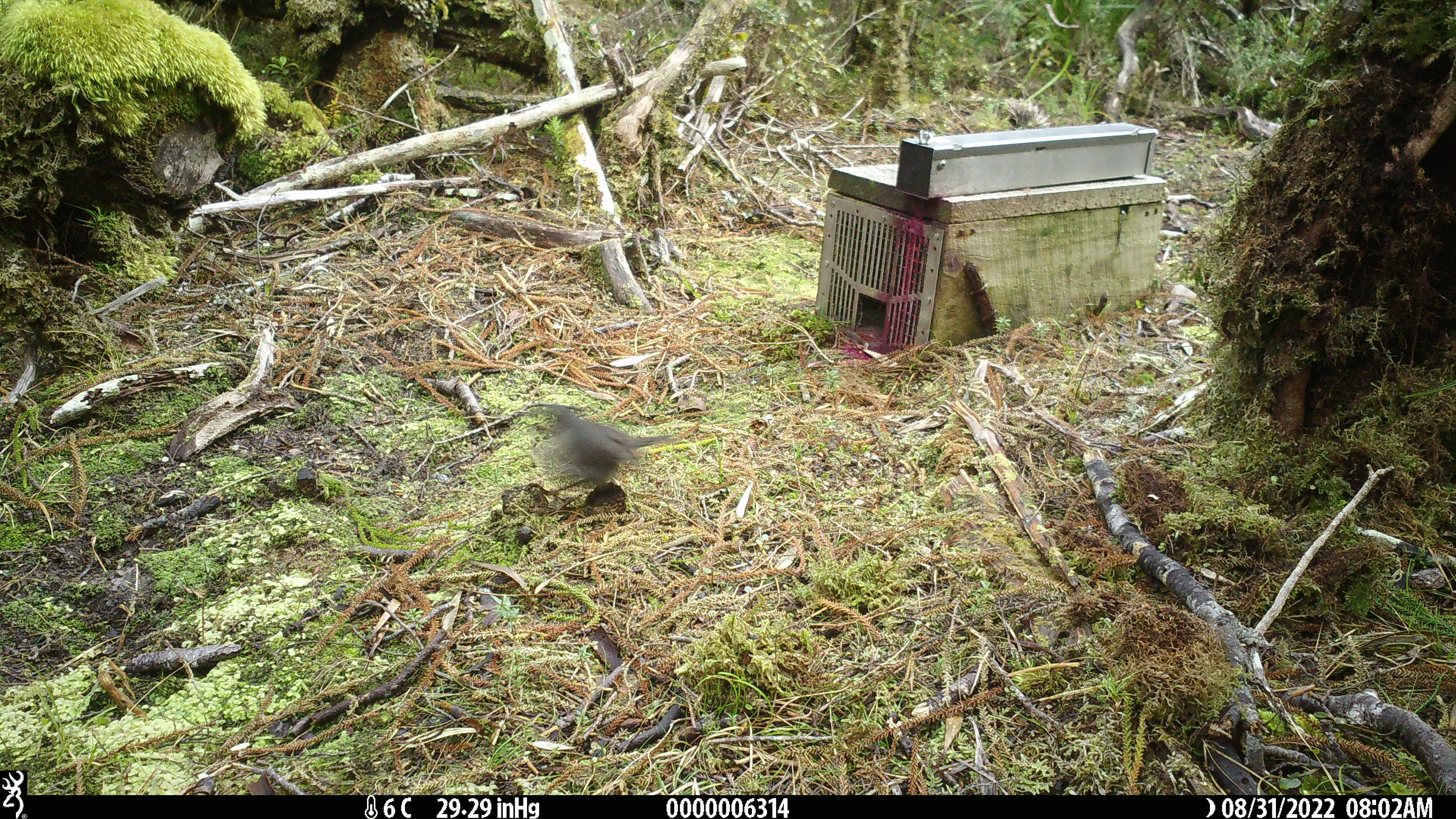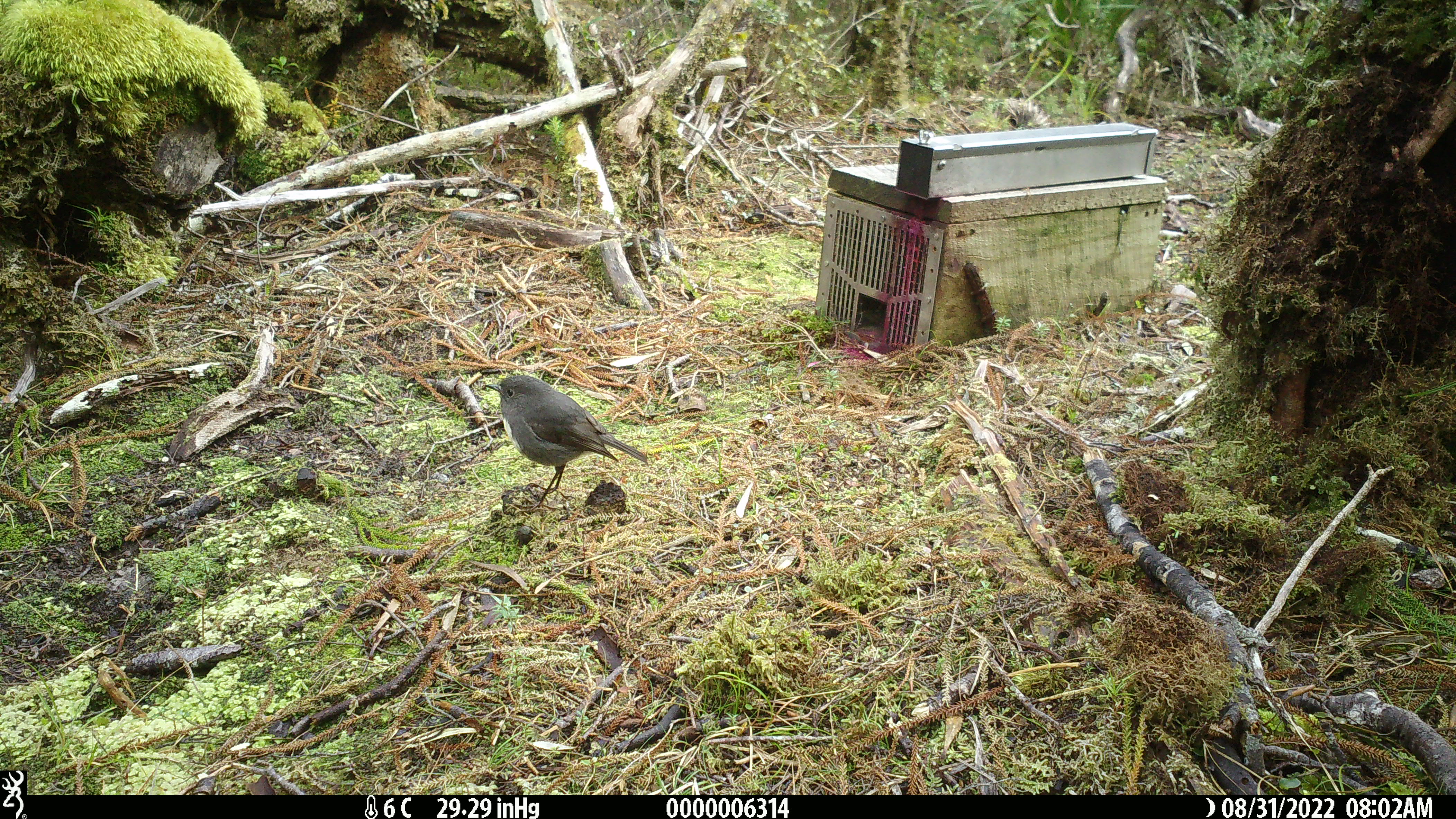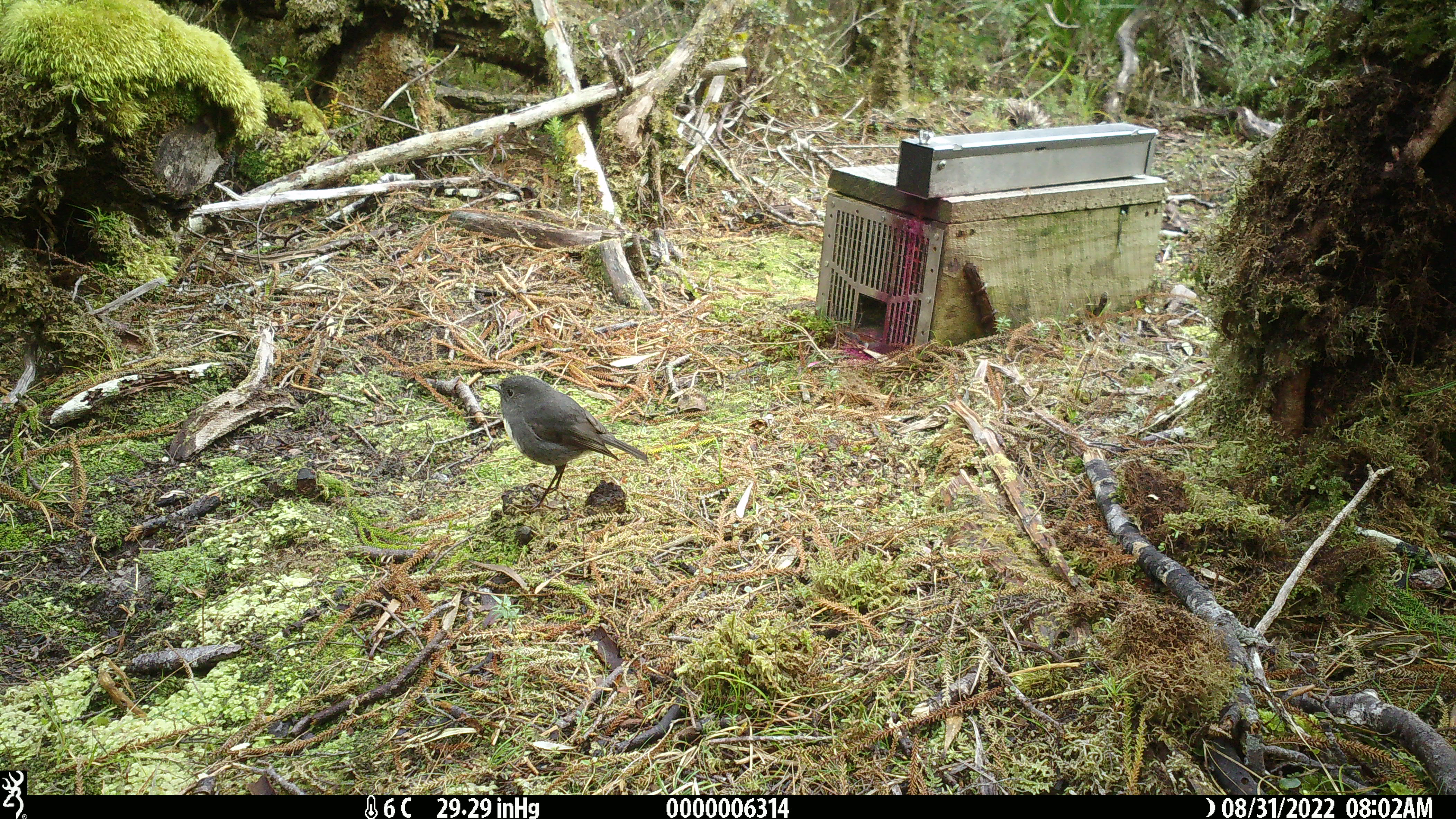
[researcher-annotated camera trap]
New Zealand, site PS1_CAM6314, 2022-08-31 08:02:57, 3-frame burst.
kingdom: Animalia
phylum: Chordata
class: Aves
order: Passeriformes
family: Petroicidae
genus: Petroica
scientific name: Petroica australis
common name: new zealand robin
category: robin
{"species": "robin (new zealand robin) (Petroica australis)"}